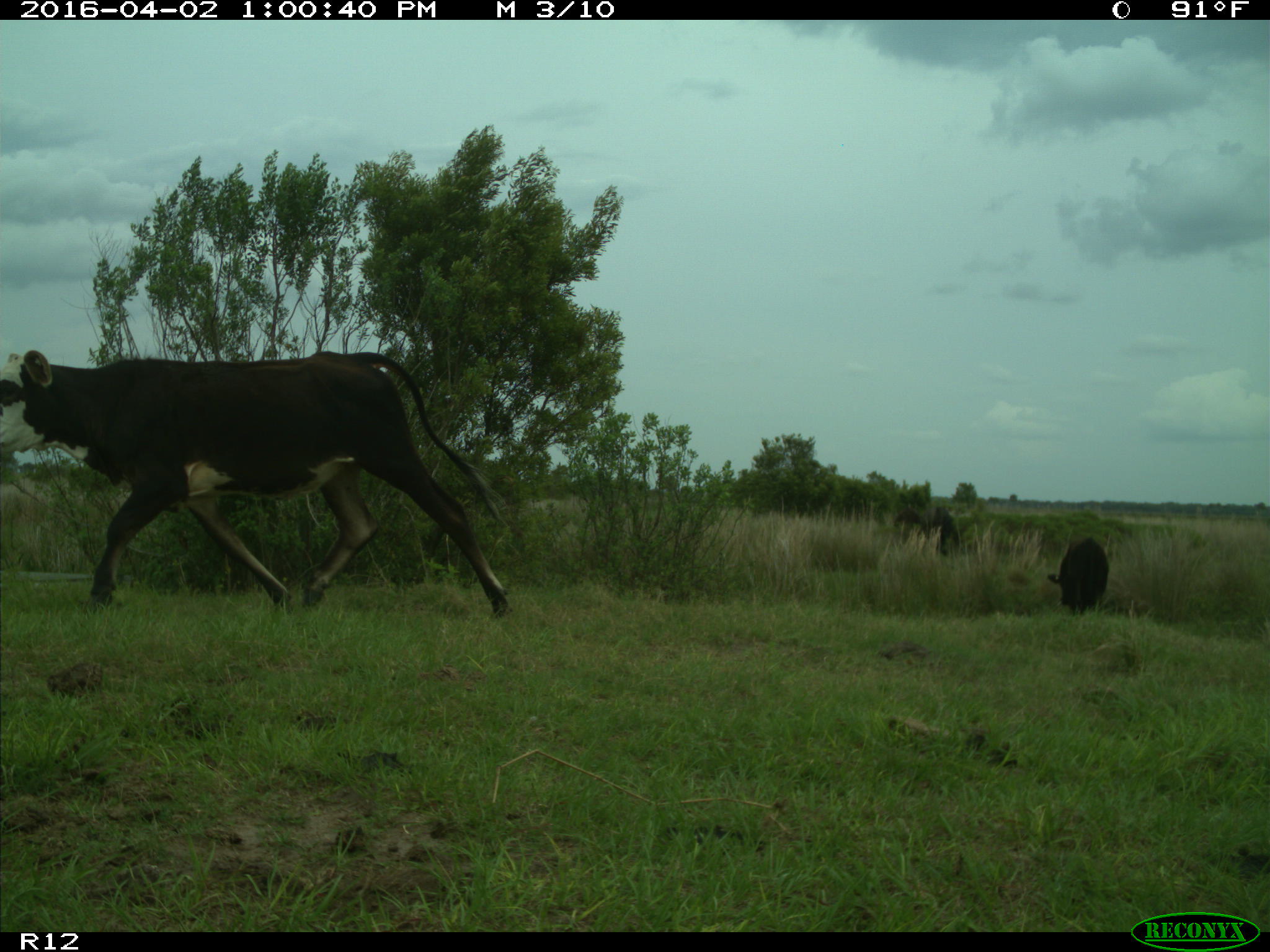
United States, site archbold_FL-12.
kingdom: Animalia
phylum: Chordata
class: Mammalia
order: Artiodactyla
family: Bovidae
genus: Bos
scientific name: Bos taurus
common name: domestic cow